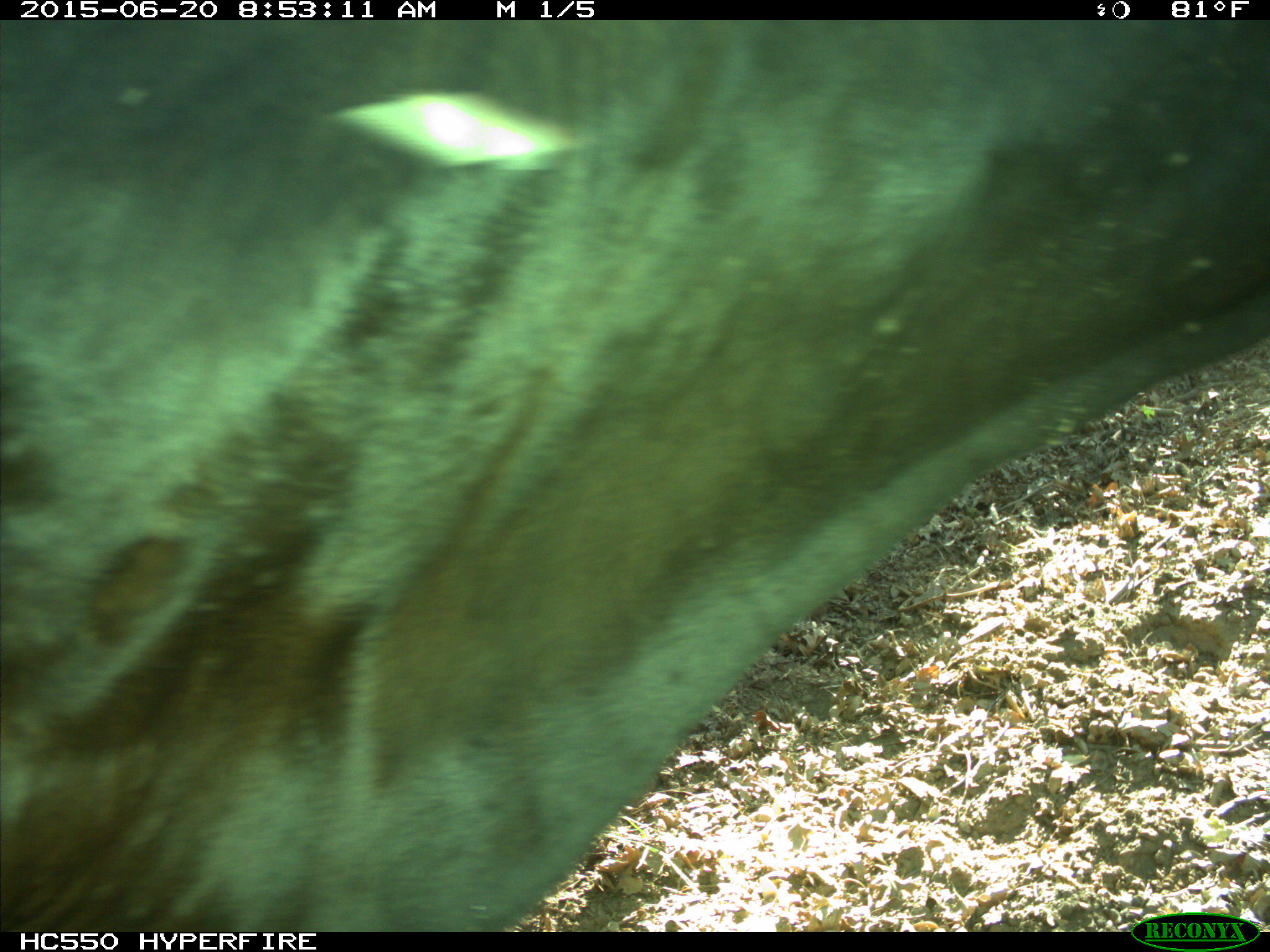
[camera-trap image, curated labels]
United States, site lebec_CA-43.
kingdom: Animalia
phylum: Chordata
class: Mammalia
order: Artiodactyla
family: Bovidae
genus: Bos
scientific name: Bos taurus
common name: domestic cow